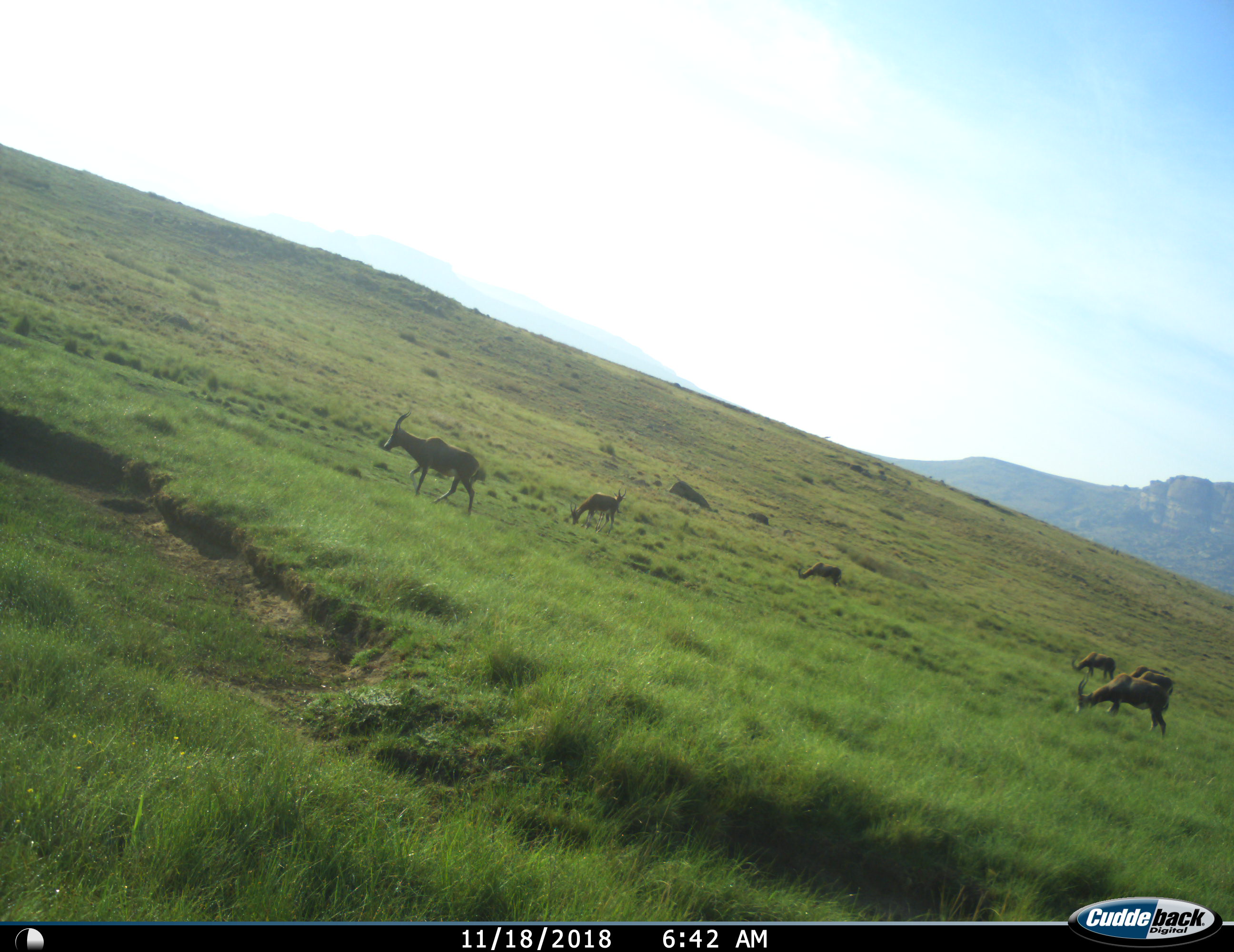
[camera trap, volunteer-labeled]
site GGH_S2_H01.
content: unidentified animal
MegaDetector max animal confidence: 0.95